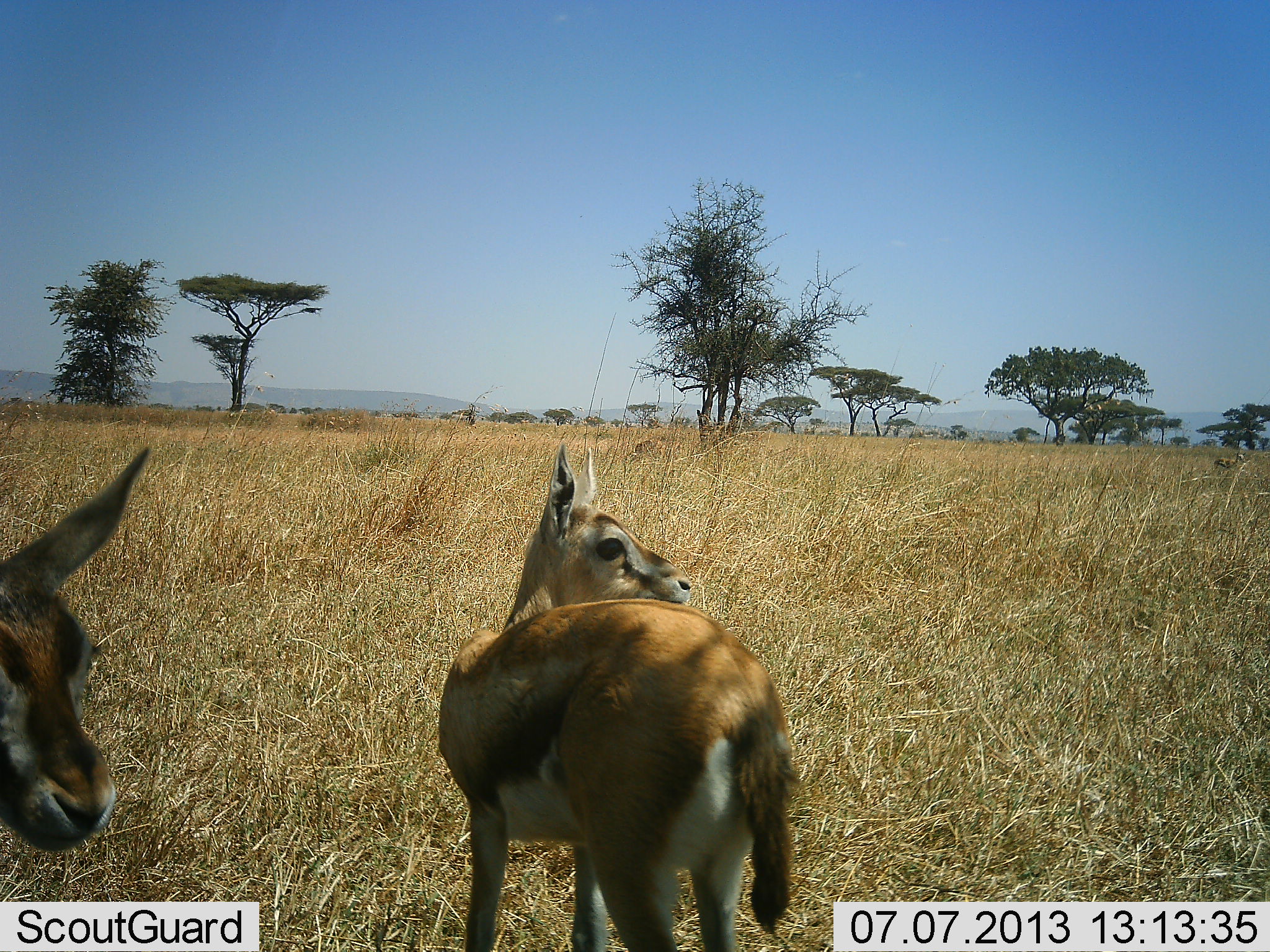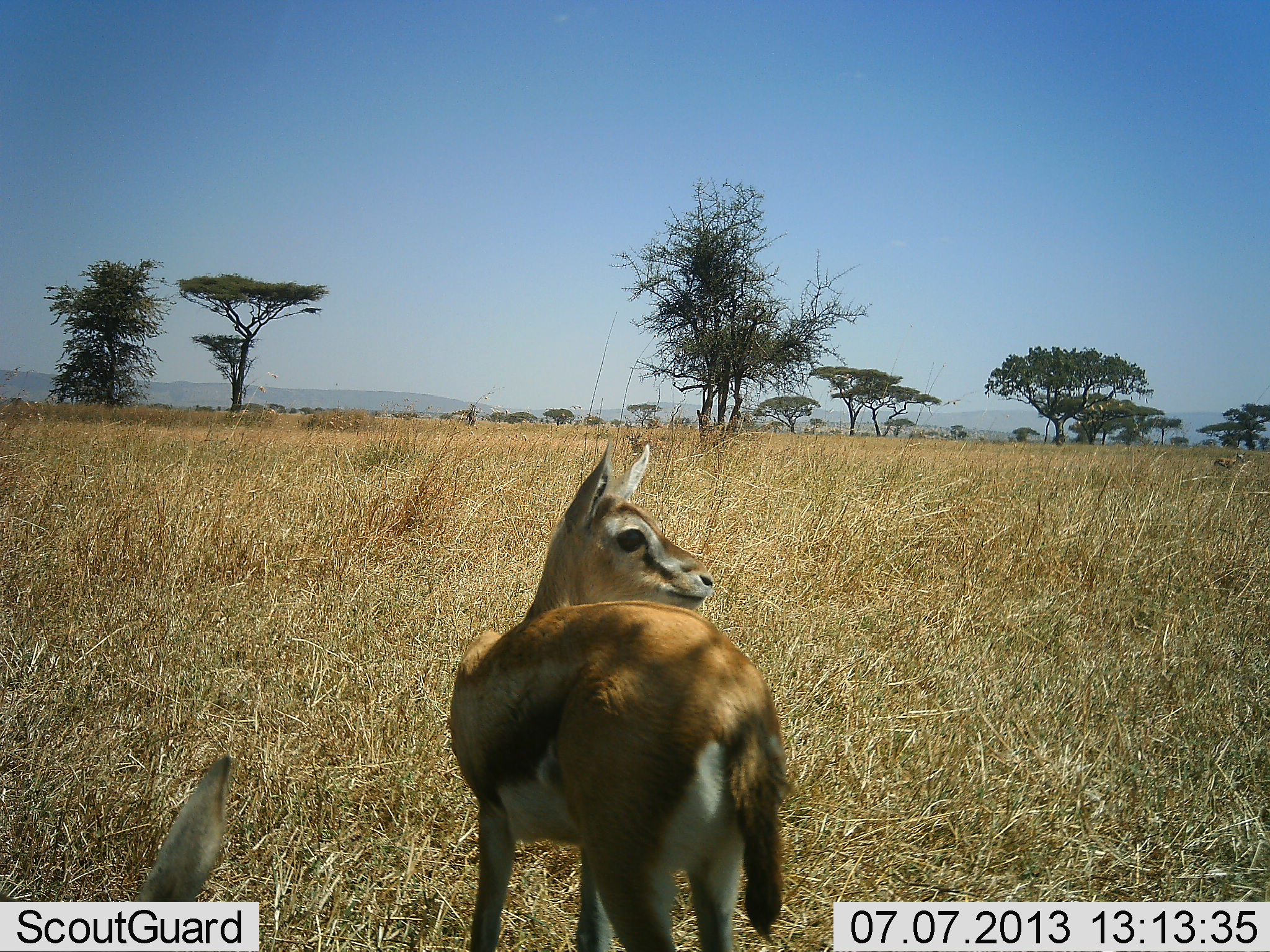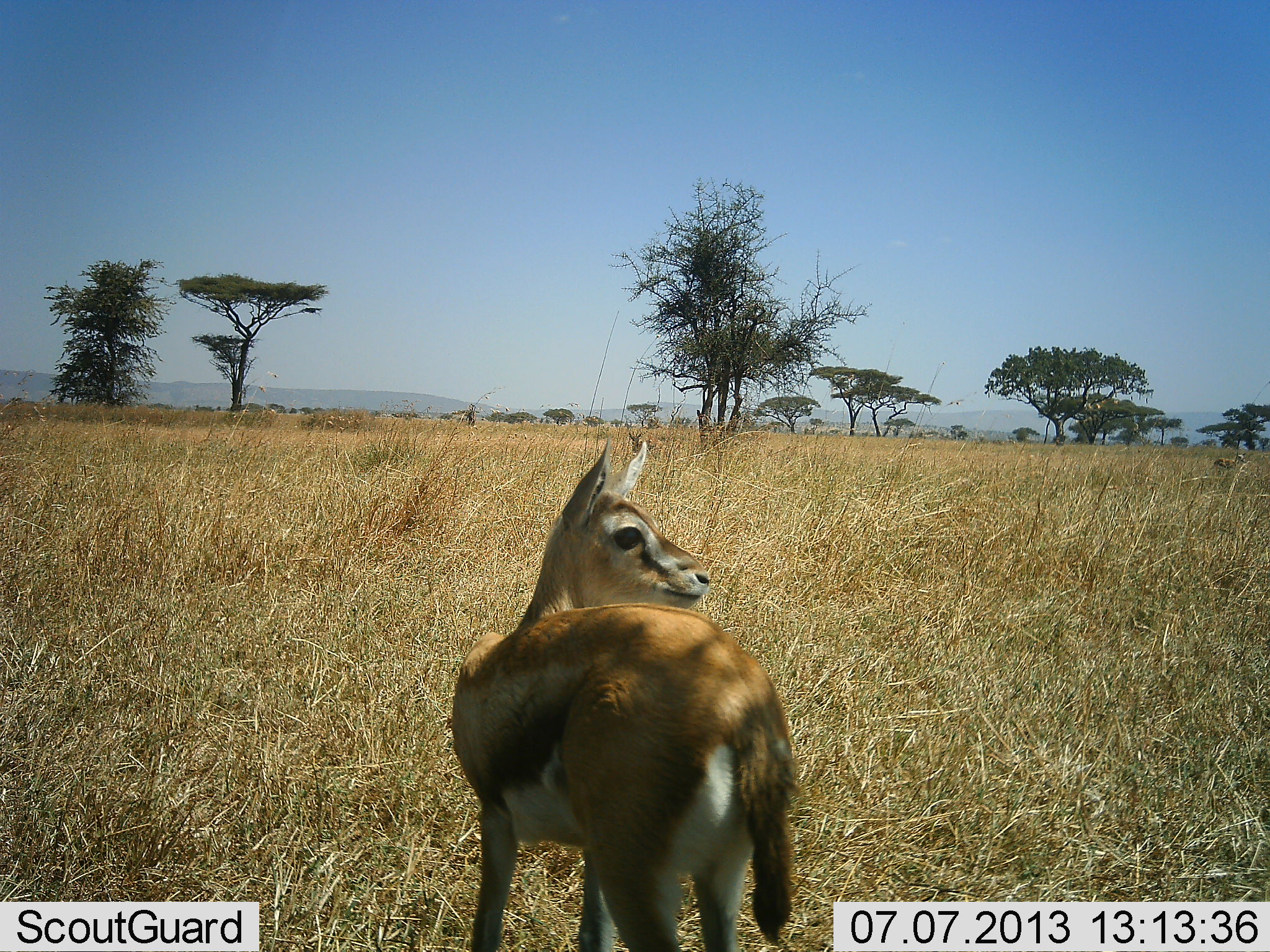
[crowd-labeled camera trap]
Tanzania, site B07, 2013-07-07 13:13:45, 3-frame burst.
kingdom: Animalia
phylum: Chordata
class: Mammalia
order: Artiodactyla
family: Bovidae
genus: Eudorcas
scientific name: Eudorcas thomsonii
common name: thomson's gazelle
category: gazellethomsons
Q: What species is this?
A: Gazellethomsons (thomson's gazelle) (Eudorcas thomsonii).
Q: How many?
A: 2.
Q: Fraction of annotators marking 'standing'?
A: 89%.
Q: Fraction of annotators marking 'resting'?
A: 33%.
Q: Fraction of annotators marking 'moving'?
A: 33%.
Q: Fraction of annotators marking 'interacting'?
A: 0%.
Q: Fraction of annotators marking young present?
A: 11%.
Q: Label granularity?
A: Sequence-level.